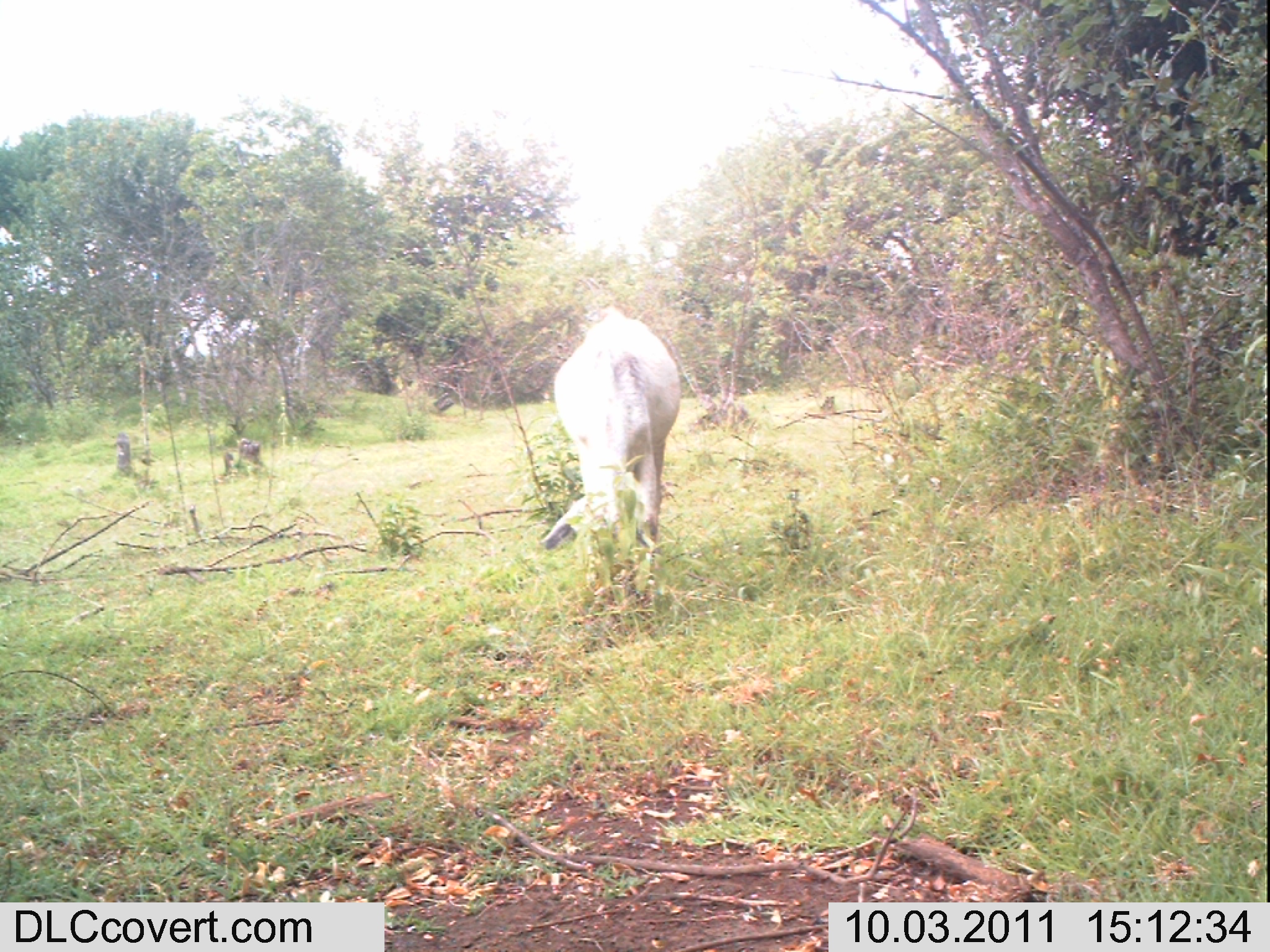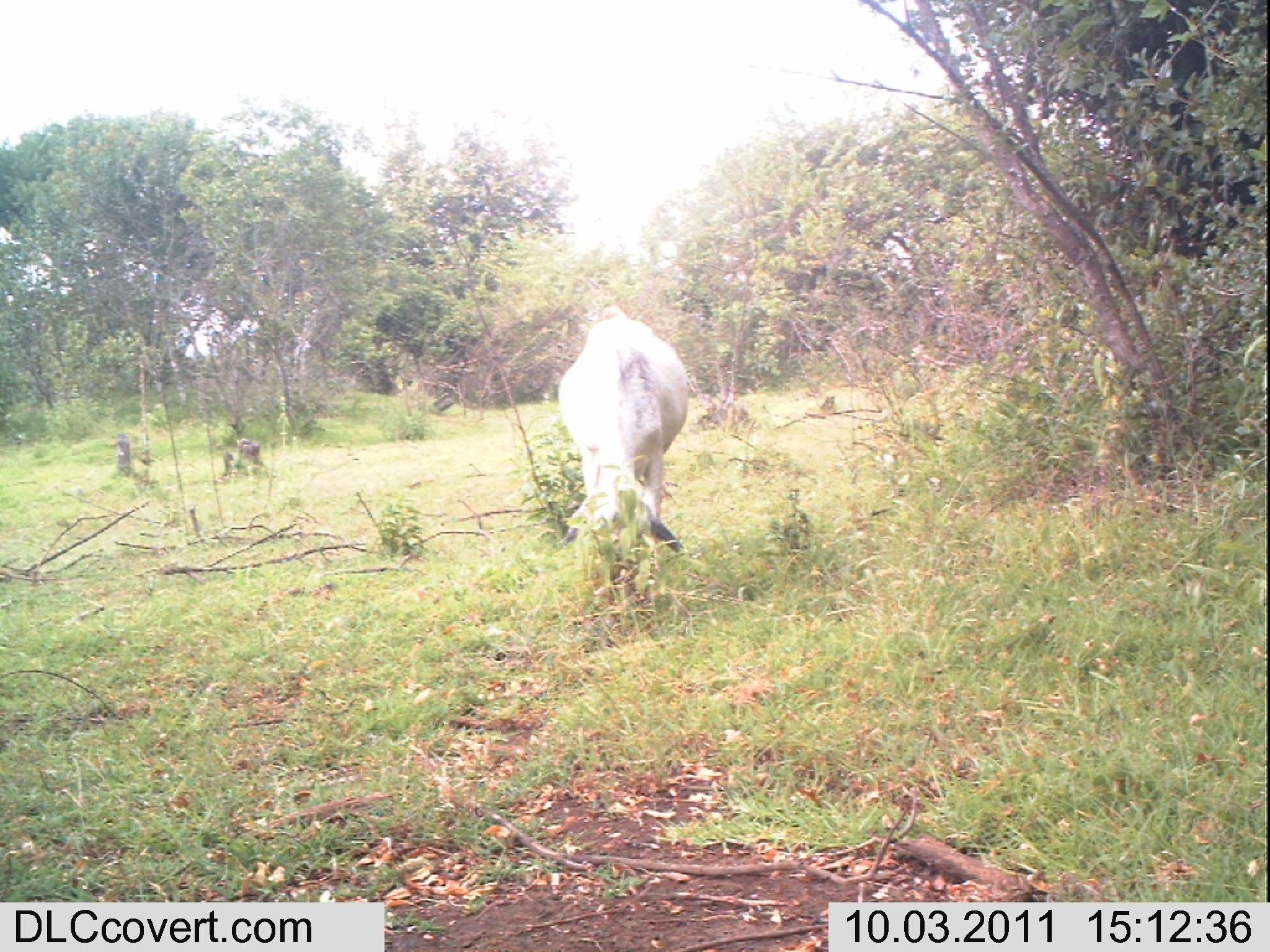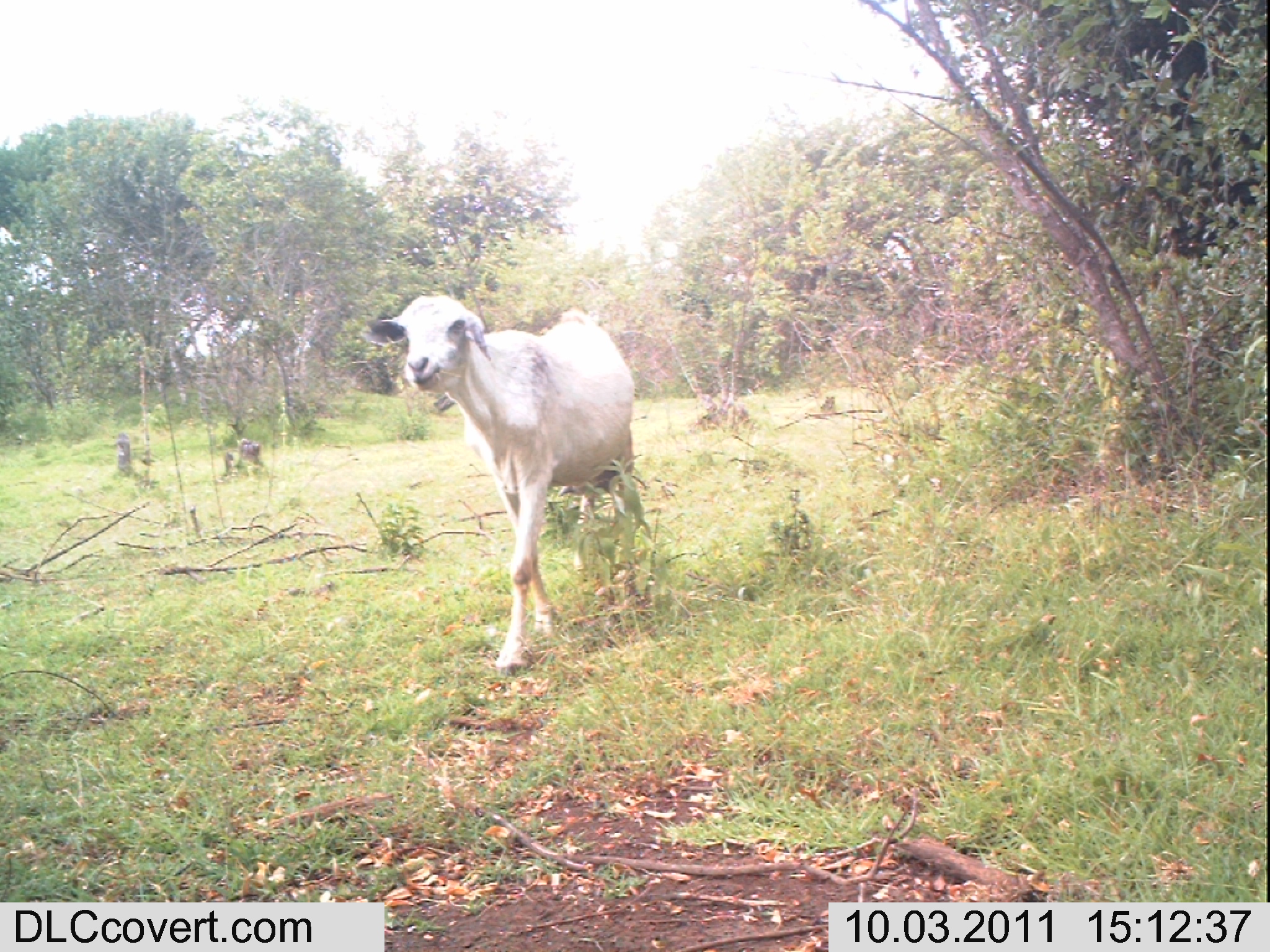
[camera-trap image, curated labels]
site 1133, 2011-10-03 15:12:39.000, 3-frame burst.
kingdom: Animalia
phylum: Chordata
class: Mammalia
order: Artiodactyla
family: Bovidae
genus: Capra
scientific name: Capra aegagrus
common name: wild goat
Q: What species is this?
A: Capra aegagrus (wild goat).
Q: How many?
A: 1.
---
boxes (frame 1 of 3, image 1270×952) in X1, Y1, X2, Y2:
capra aegagrus: 540, 307, 680, 587